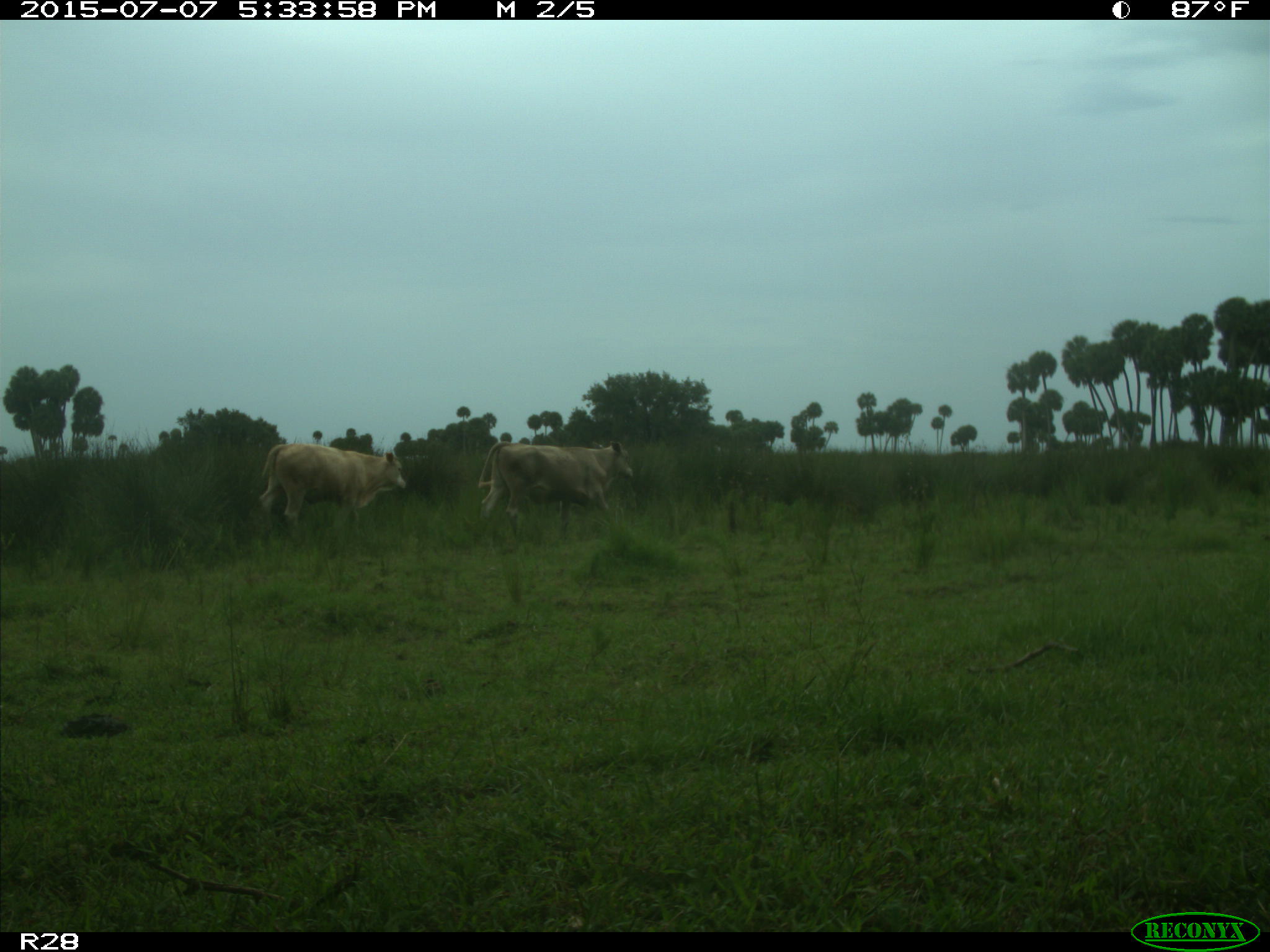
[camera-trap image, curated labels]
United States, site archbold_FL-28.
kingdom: Animalia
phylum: Chordata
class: Mammalia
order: Artiodactyla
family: Bovidae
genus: Bos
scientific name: Bos taurus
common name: domestic cow